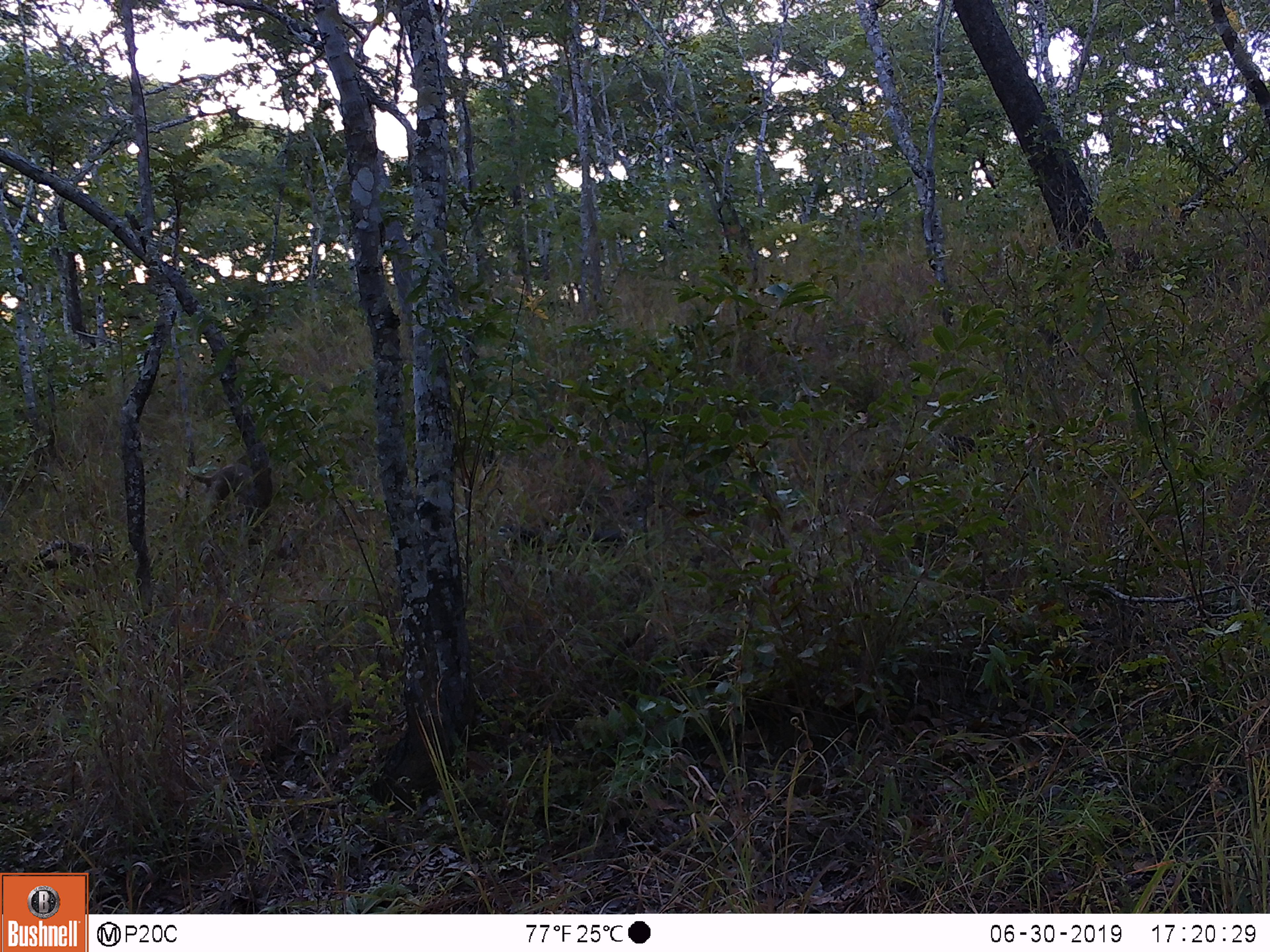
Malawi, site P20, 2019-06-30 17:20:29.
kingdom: Animalia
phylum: Chordata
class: Mammalia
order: Primates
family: Cercopithecidae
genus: Papio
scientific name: Papio cynocephalus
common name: yellow baboon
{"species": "yellow baboon (Papio cynocephalus)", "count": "1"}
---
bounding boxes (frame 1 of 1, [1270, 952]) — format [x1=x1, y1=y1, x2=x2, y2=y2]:
yellow baboon: [x1=178, y1=441, x2=268, y2=563]